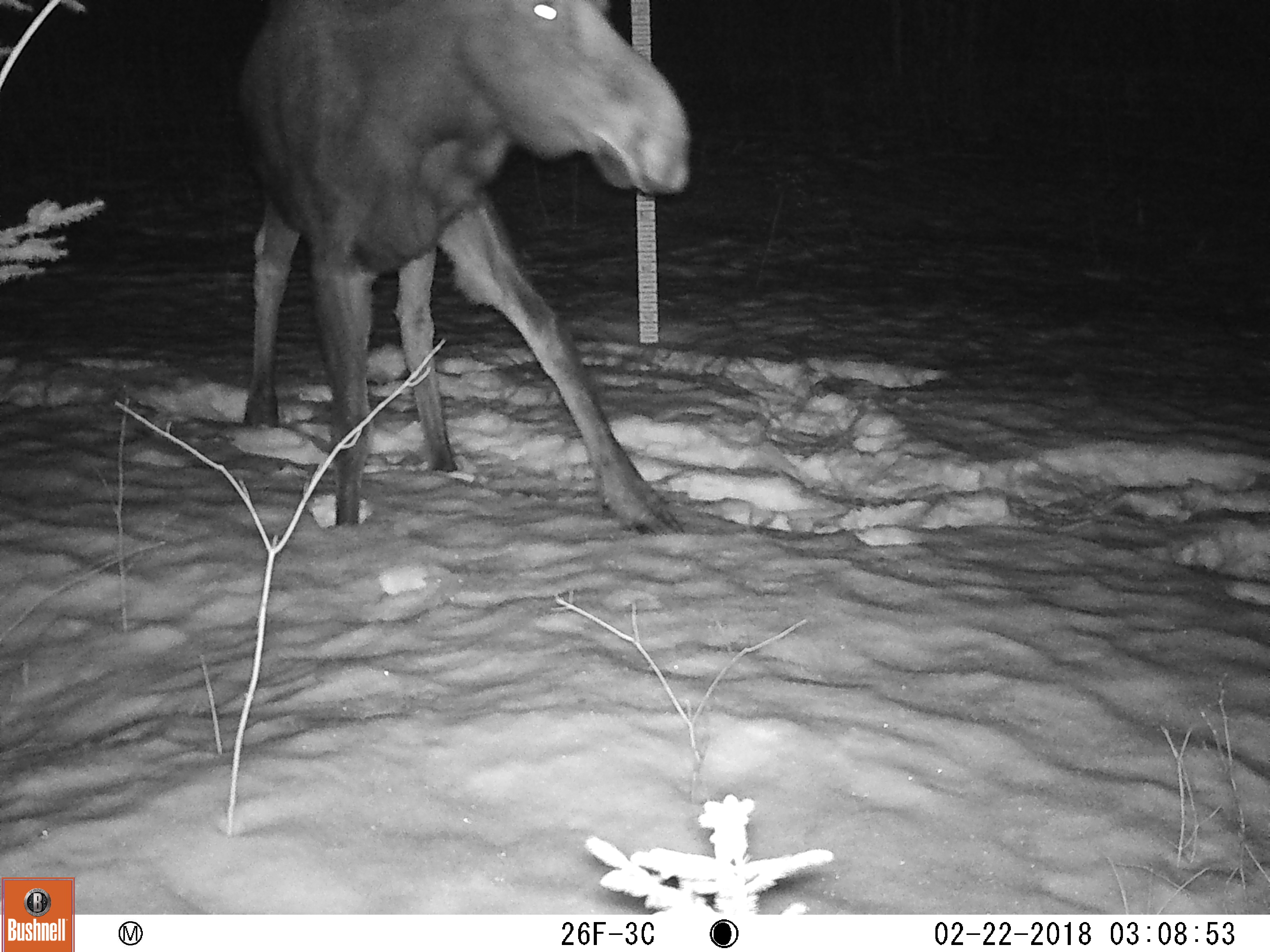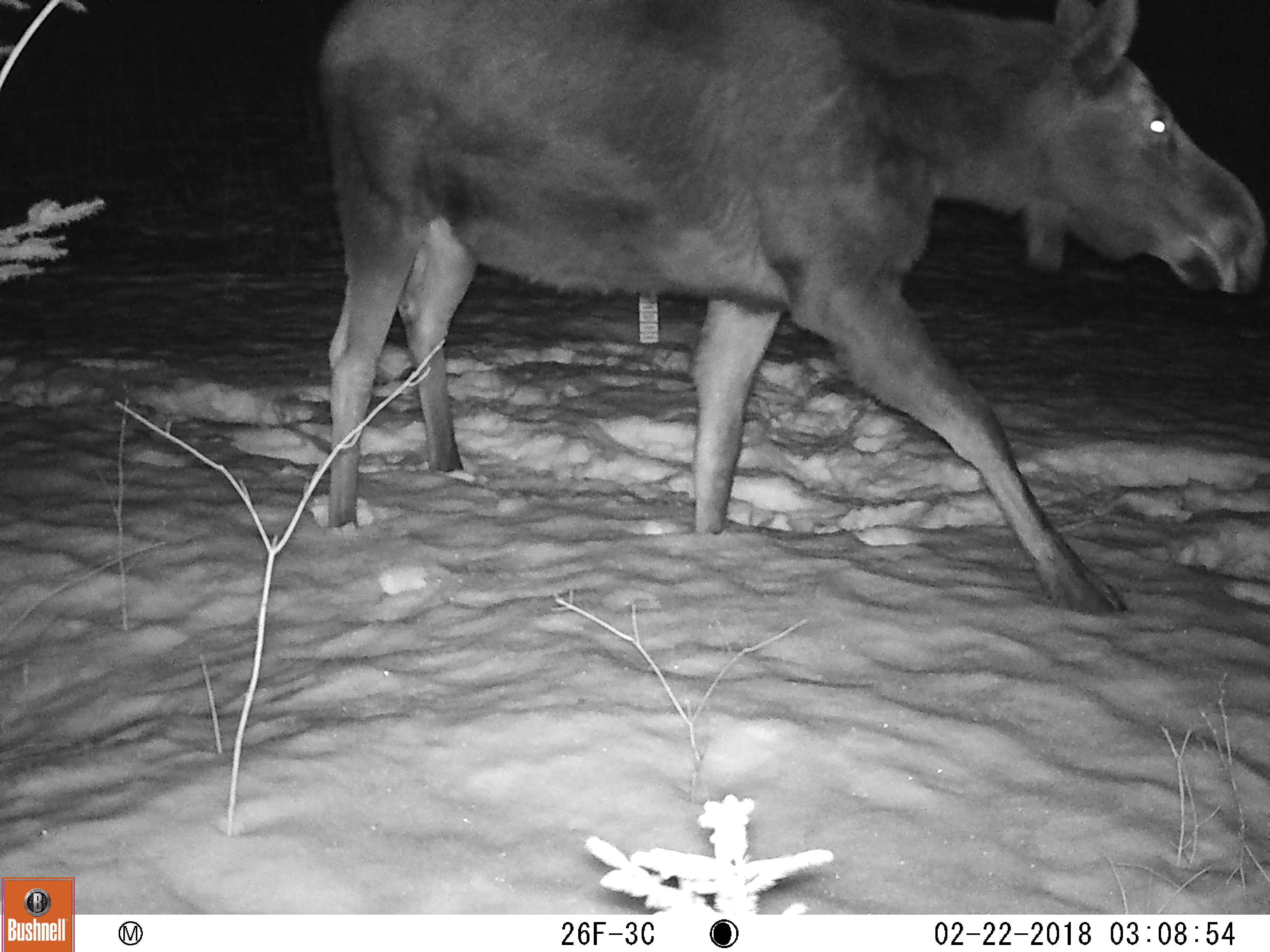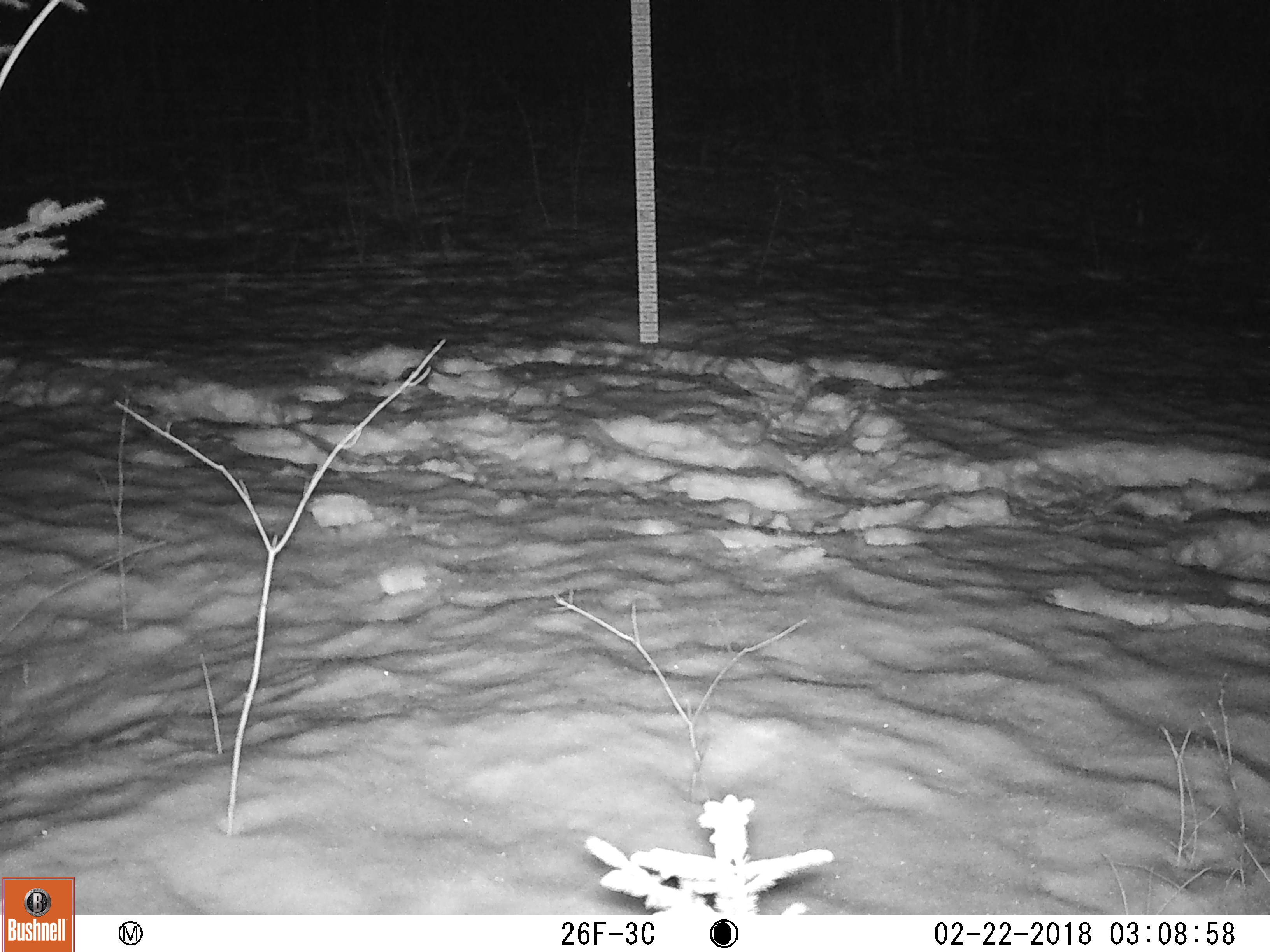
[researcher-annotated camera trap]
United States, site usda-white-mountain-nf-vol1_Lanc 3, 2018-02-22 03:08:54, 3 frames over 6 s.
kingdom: Animalia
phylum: Chordata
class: Mammalia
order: Artiodactyla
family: Cervidae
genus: Alces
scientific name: Alces alces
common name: moose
Moose (Alces alces).